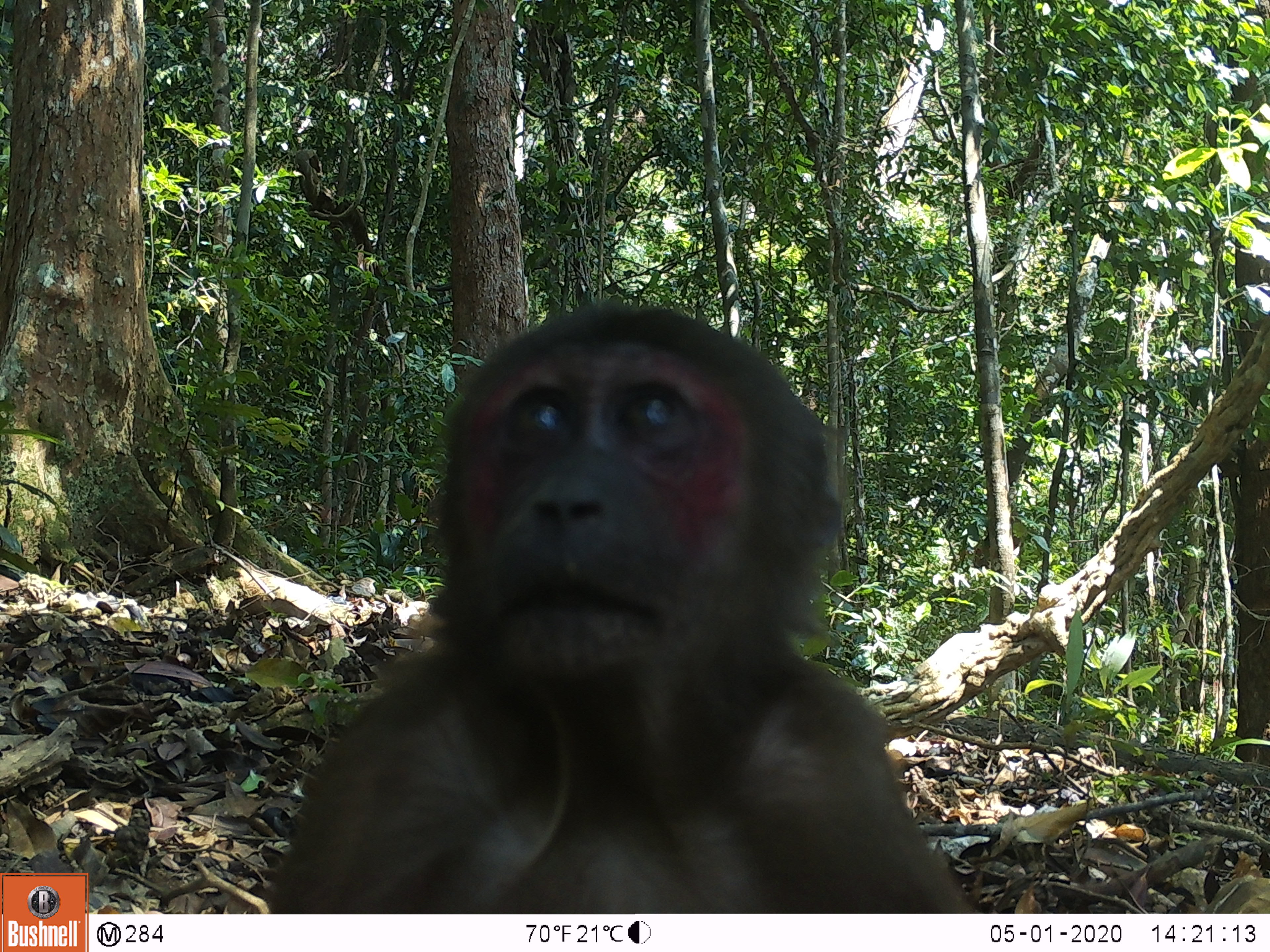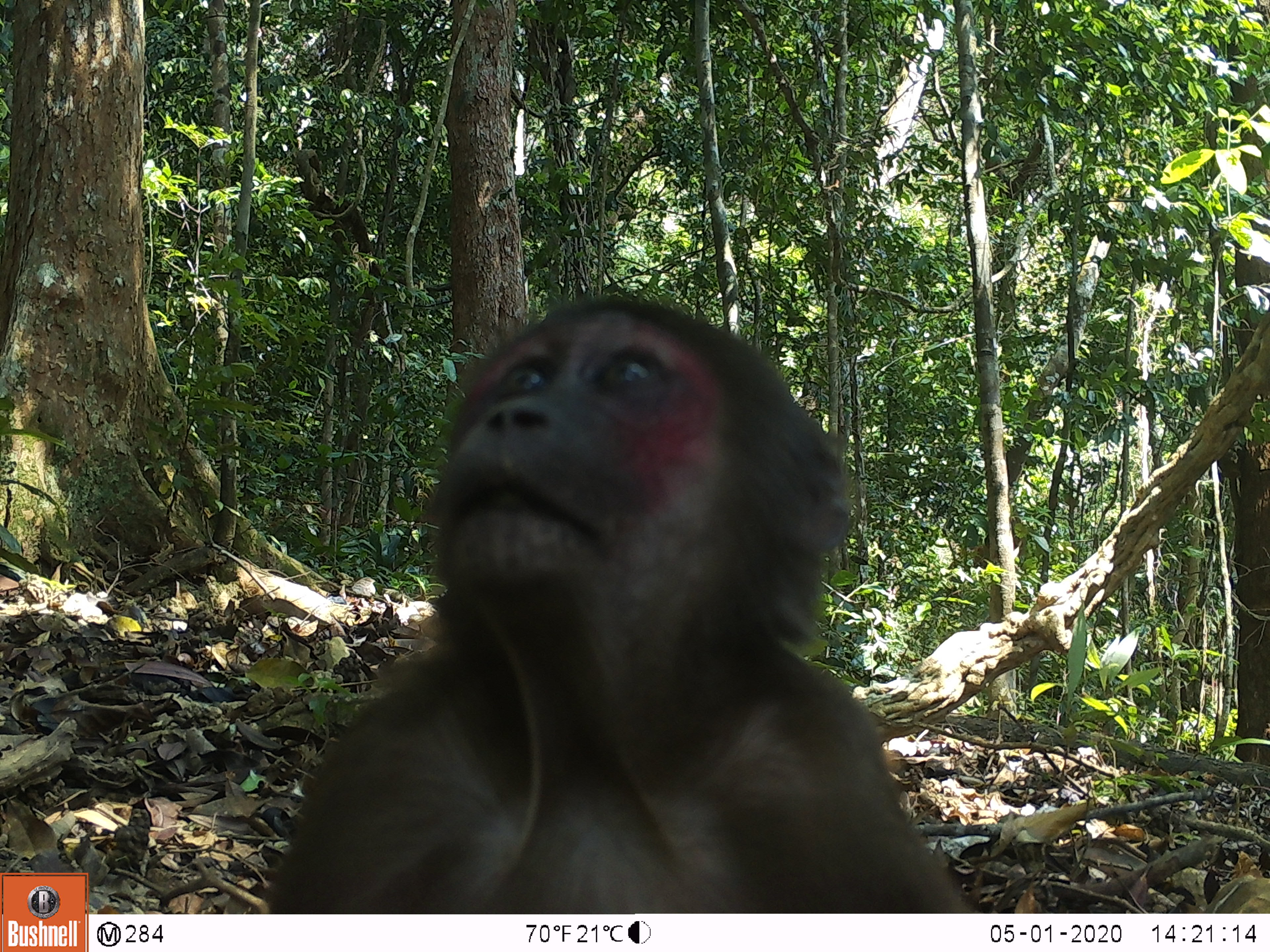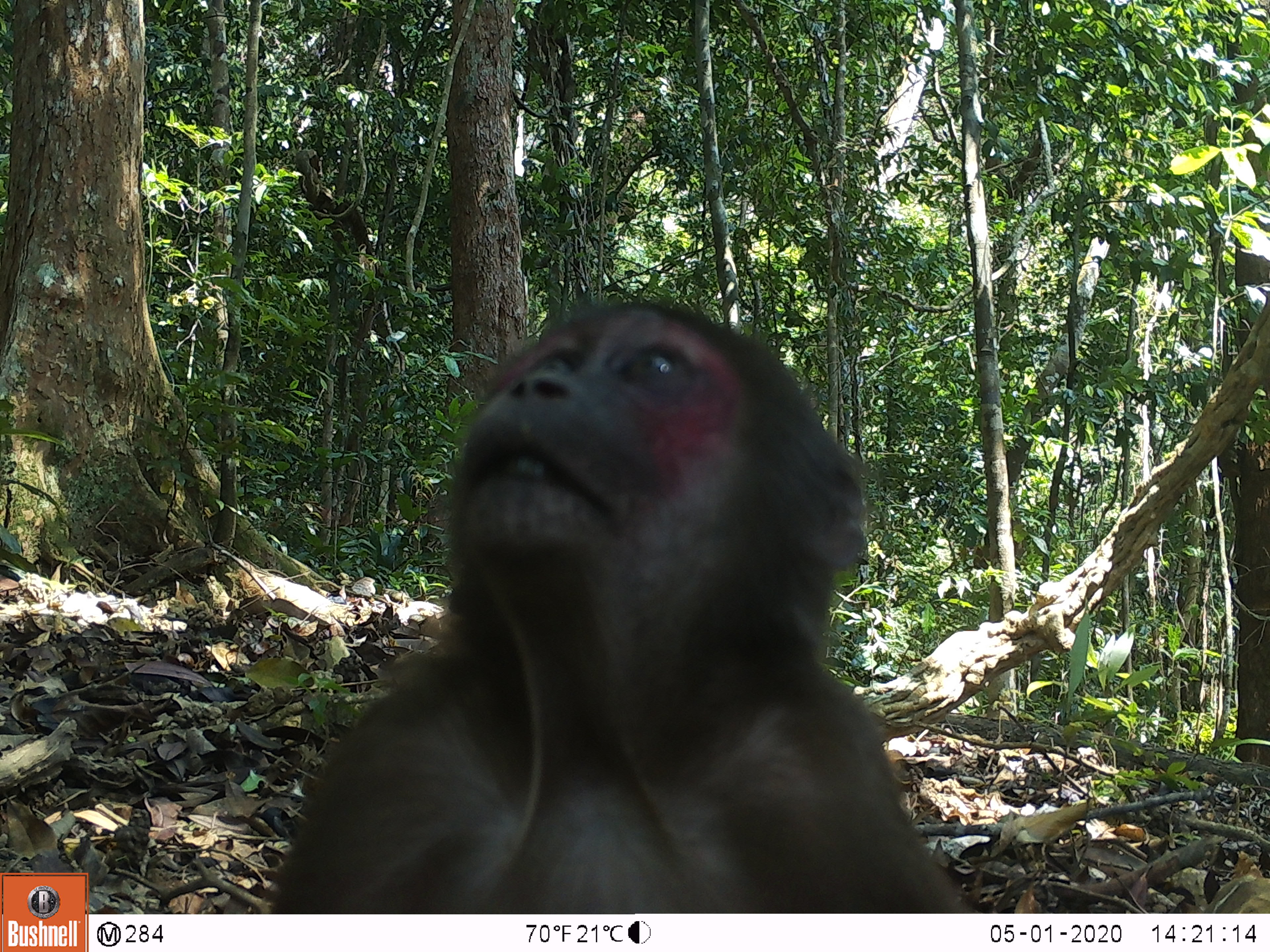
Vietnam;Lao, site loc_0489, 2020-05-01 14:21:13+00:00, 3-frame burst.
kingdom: Animalia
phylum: Chordata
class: Mammalia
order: Primates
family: Cercopithecidae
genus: Macaca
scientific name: Macaca arctoides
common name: stump-tailed macaque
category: stump tailed macaque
Stump tailed macaque (stump-tailed macaque) (Macaca arctoides). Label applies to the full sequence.